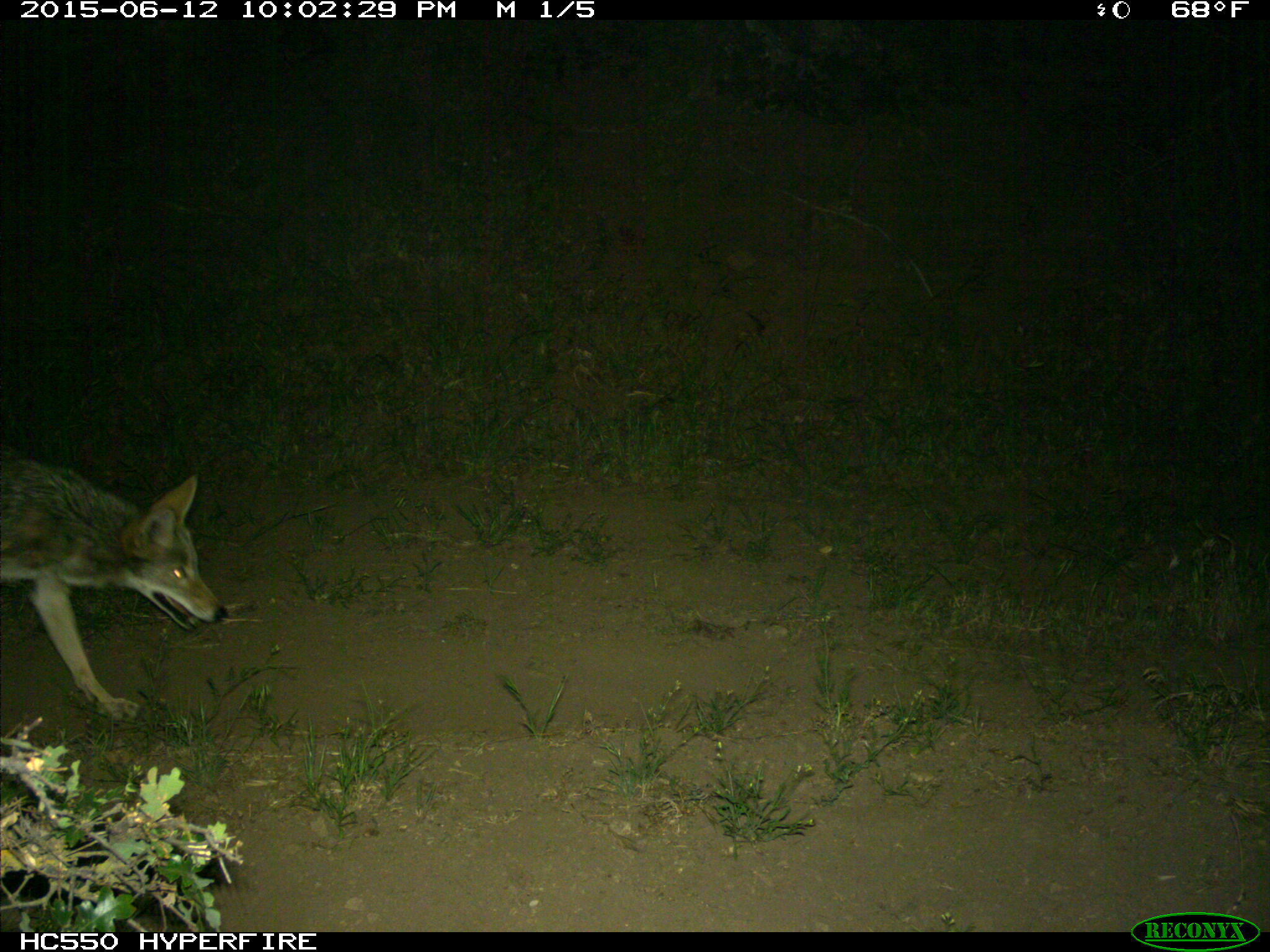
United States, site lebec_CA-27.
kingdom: Animalia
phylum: Chordata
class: Mammalia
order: Carnivora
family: Canidae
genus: Canis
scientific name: Canis latrans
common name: coyote